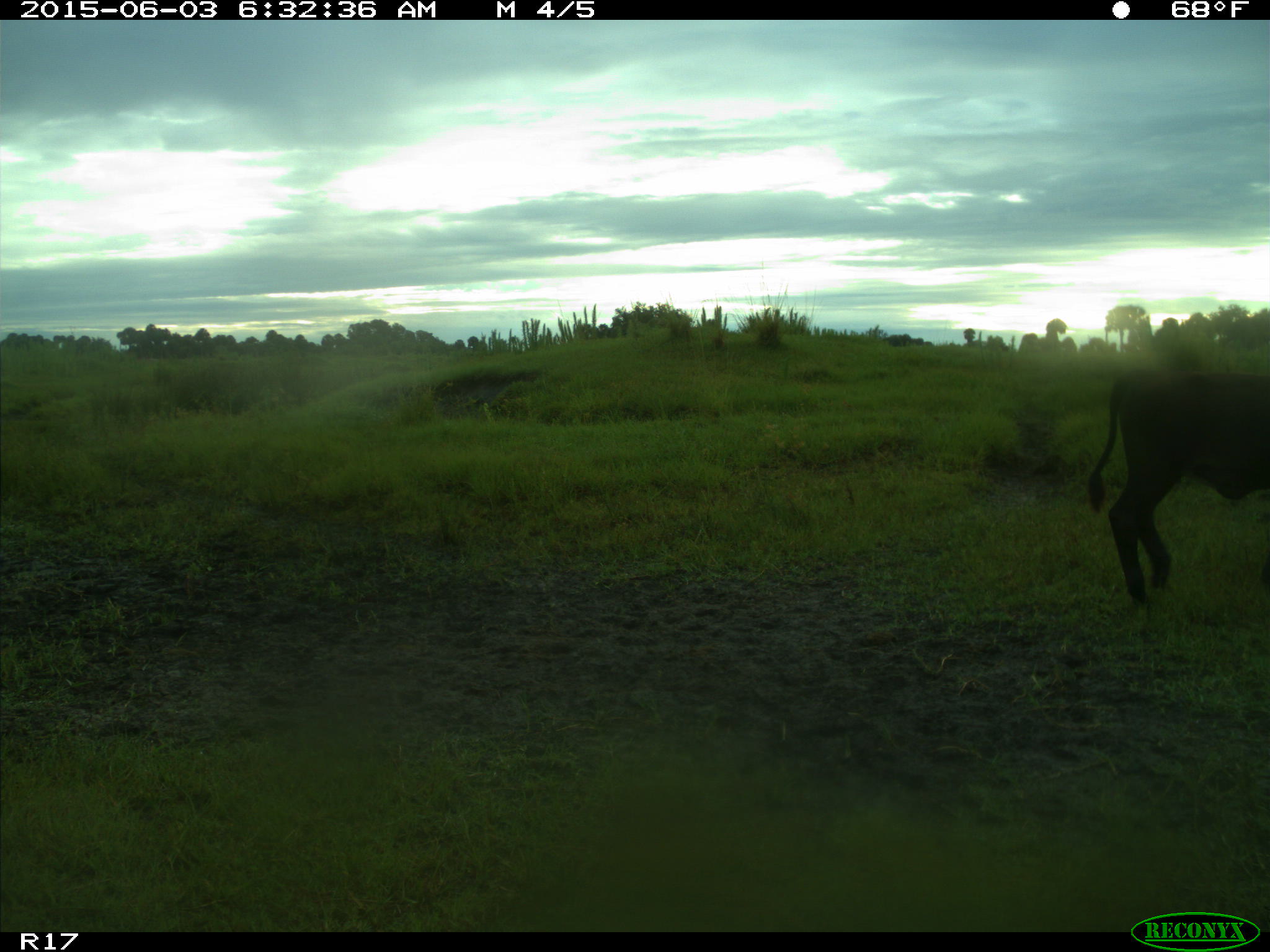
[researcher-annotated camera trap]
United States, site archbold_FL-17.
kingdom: Animalia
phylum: Chordata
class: Mammalia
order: Artiodactyla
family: Bovidae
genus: Bos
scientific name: Bos taurus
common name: domestic cow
Bos taurus (domestic cow).